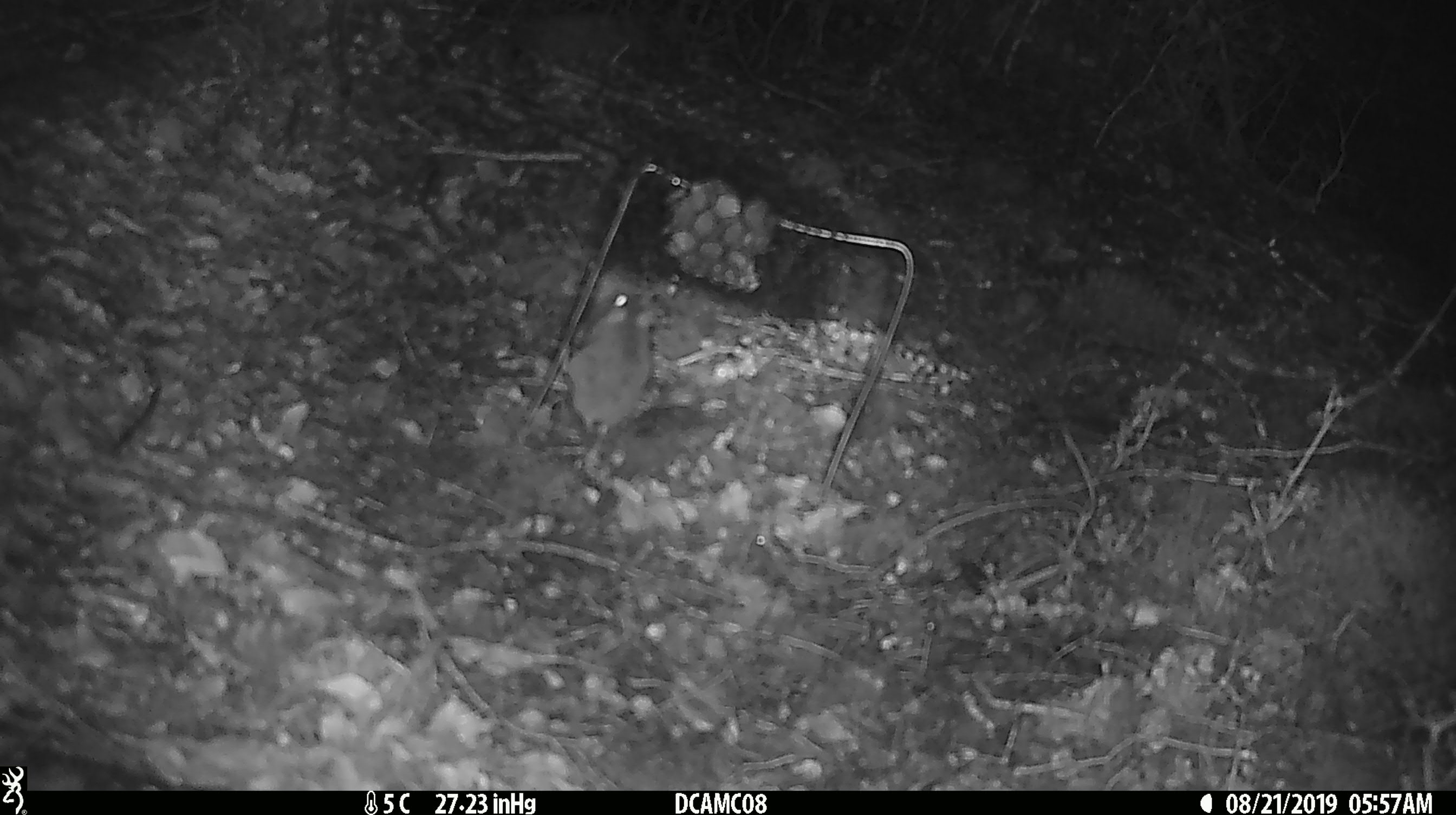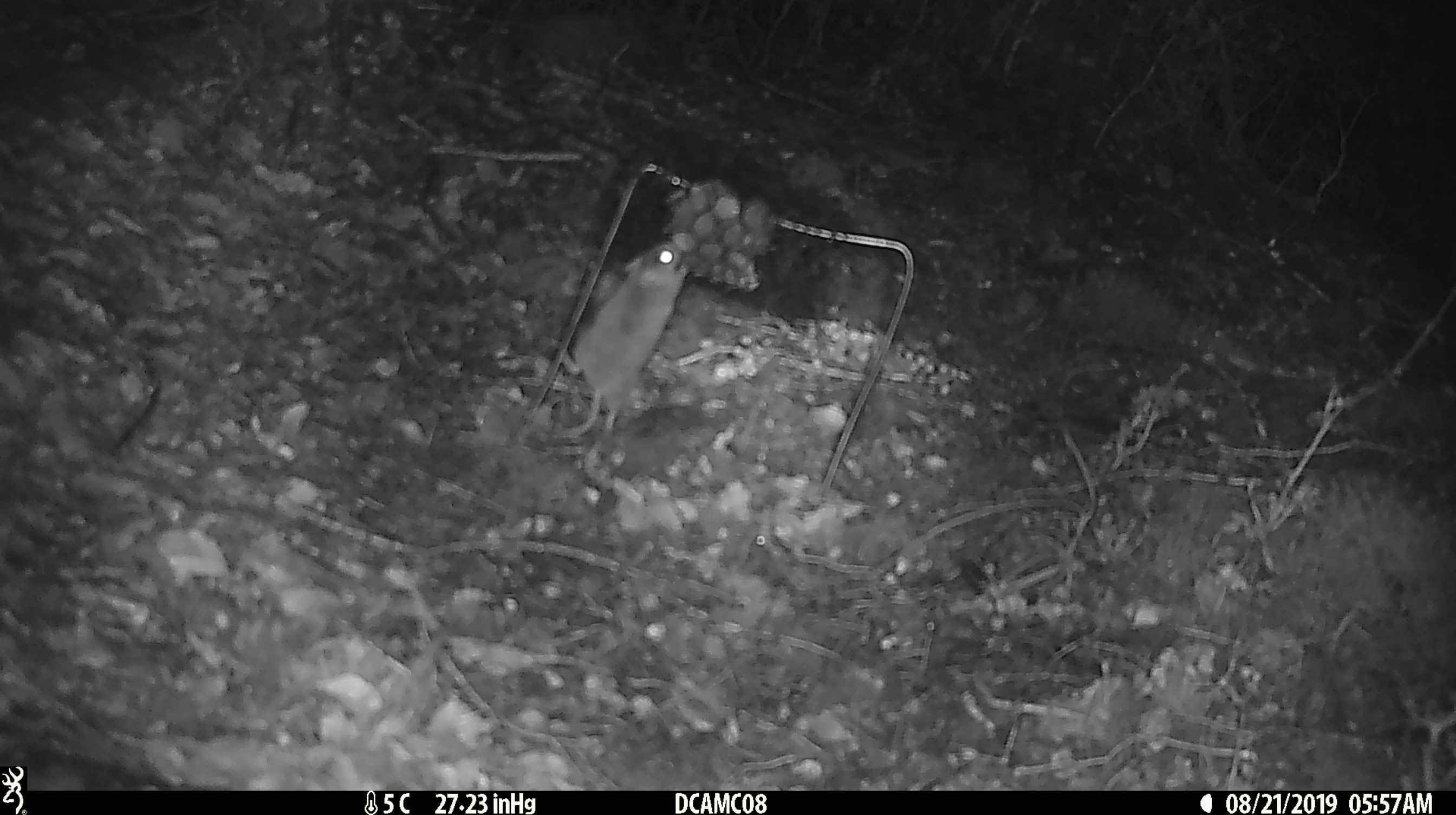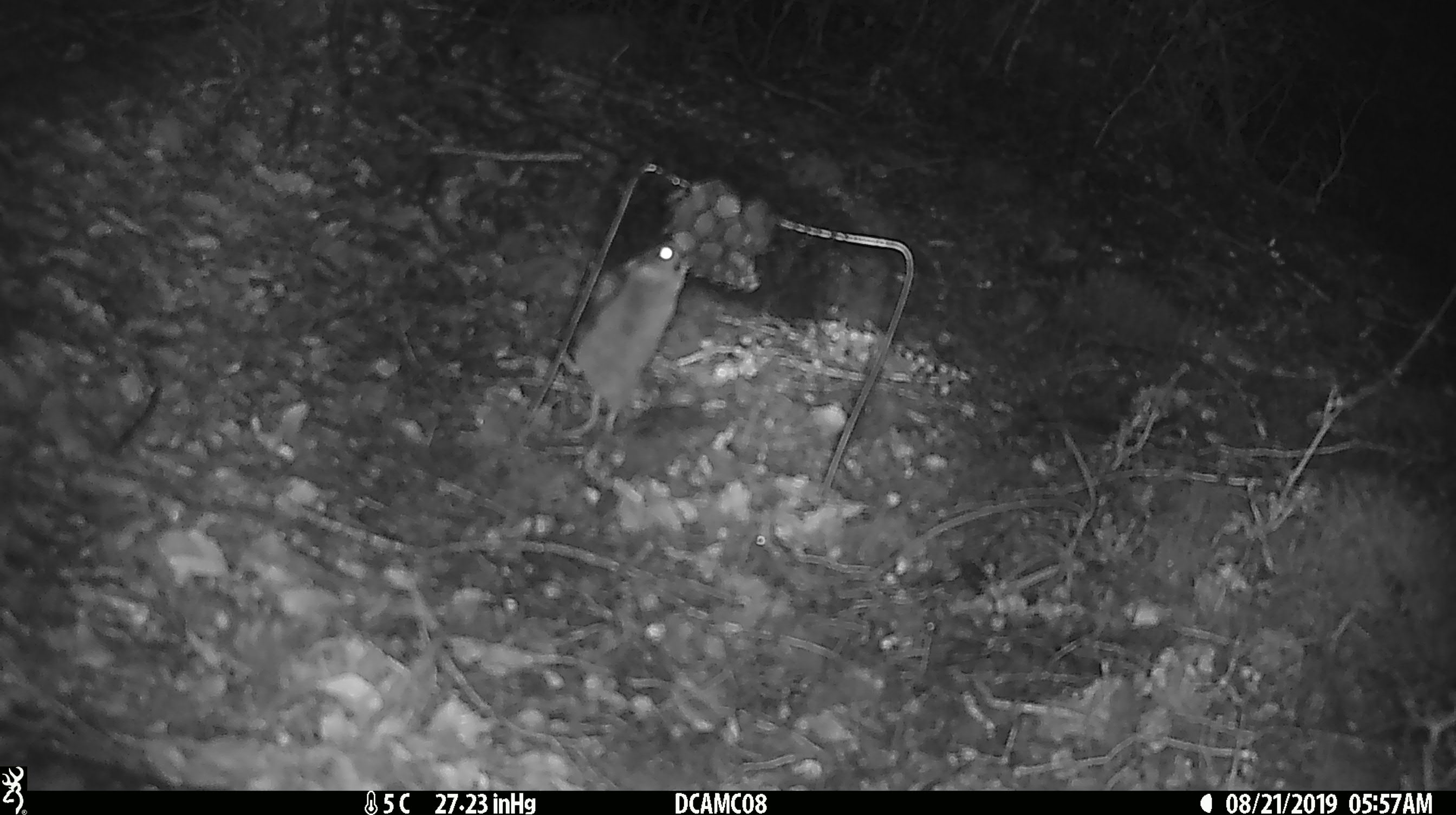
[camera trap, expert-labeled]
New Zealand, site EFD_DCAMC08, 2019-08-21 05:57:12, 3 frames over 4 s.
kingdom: Animalia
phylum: Chordata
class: Mammalia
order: Rodentia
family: Muridae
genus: Mus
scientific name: Mus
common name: mouse